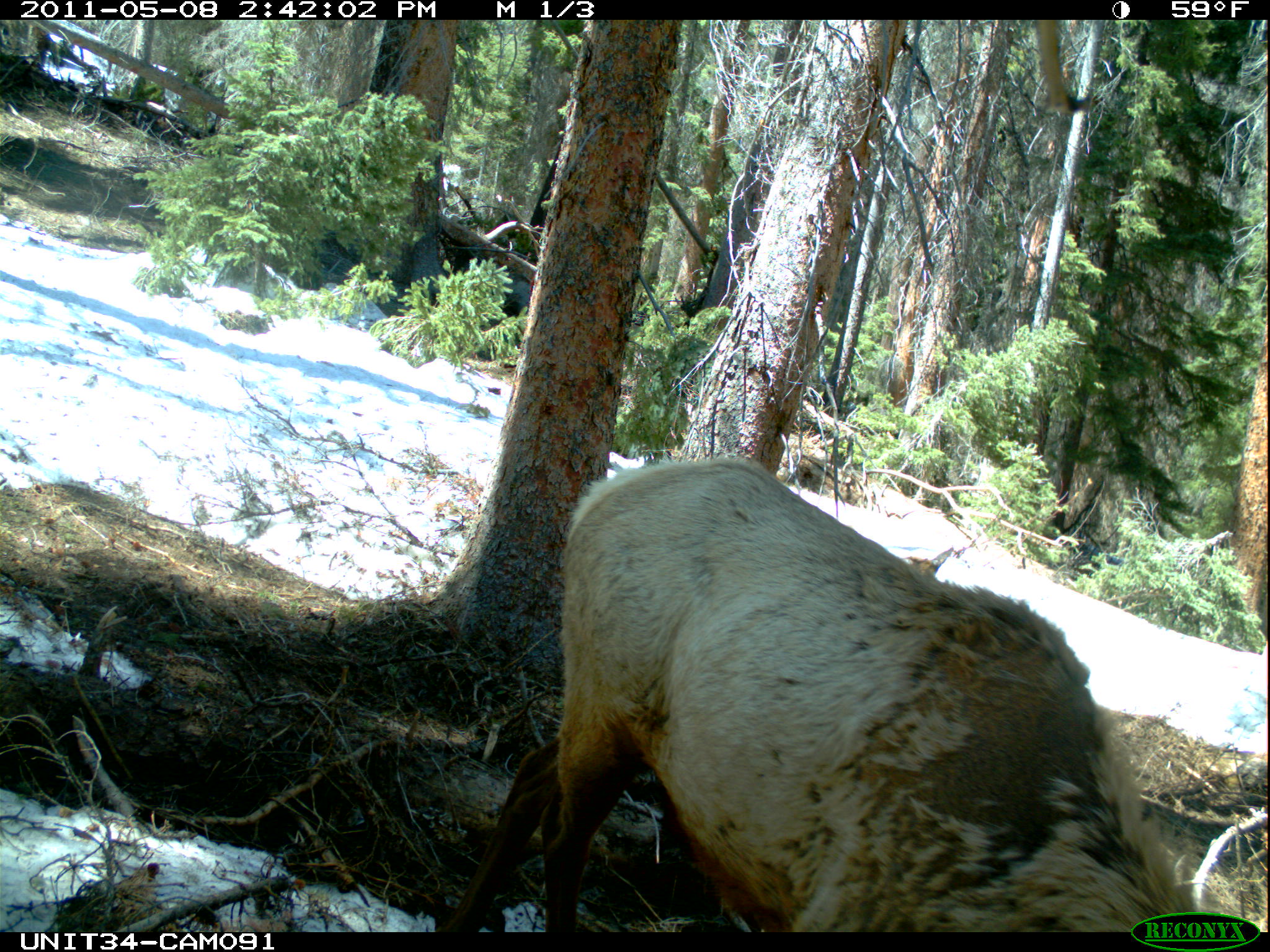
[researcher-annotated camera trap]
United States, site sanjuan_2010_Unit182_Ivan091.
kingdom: Animalia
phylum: Chordata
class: Mammalia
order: Artiodactyla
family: Cervidae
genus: Cervus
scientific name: Cervus elaphus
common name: red deer